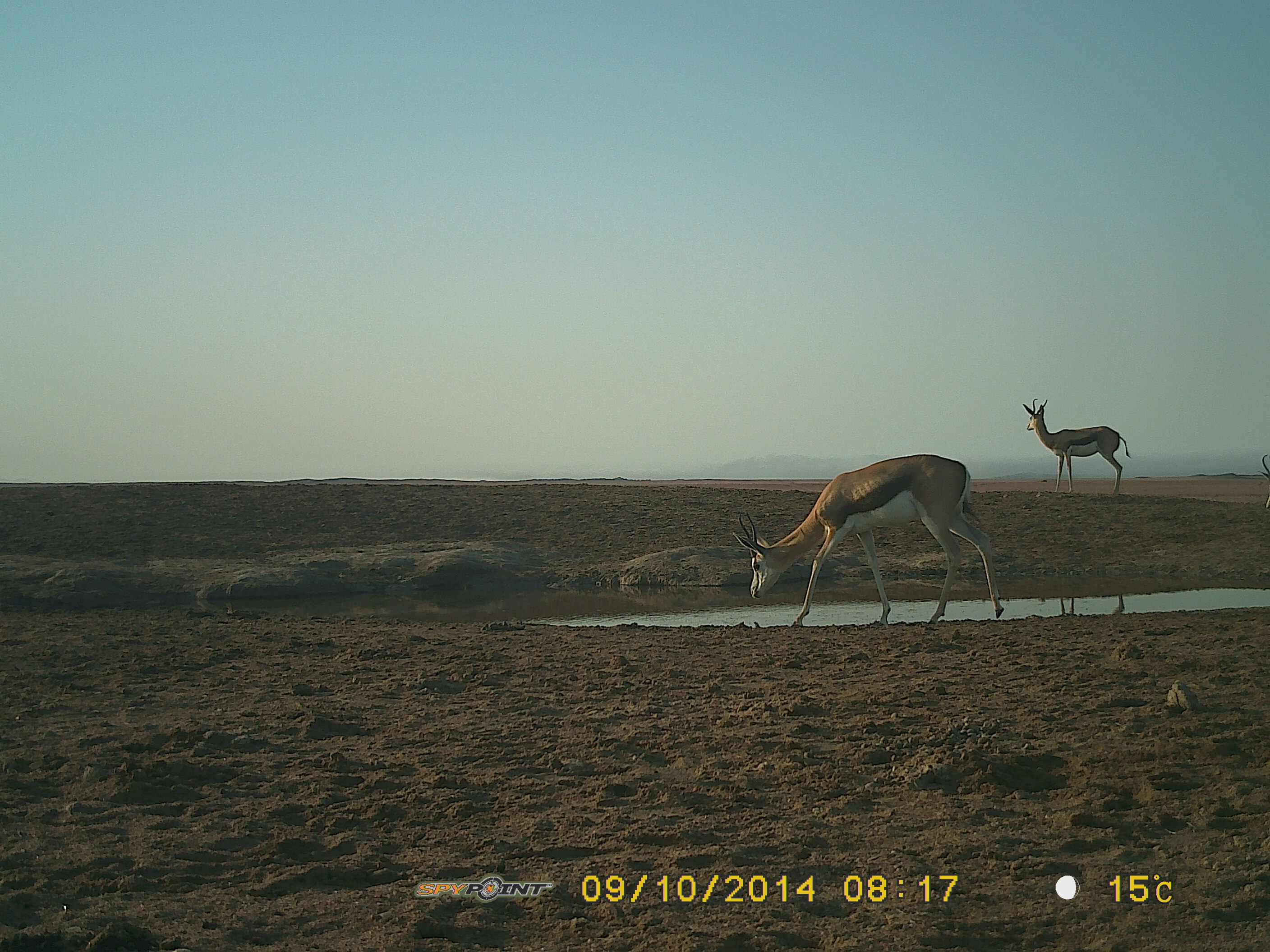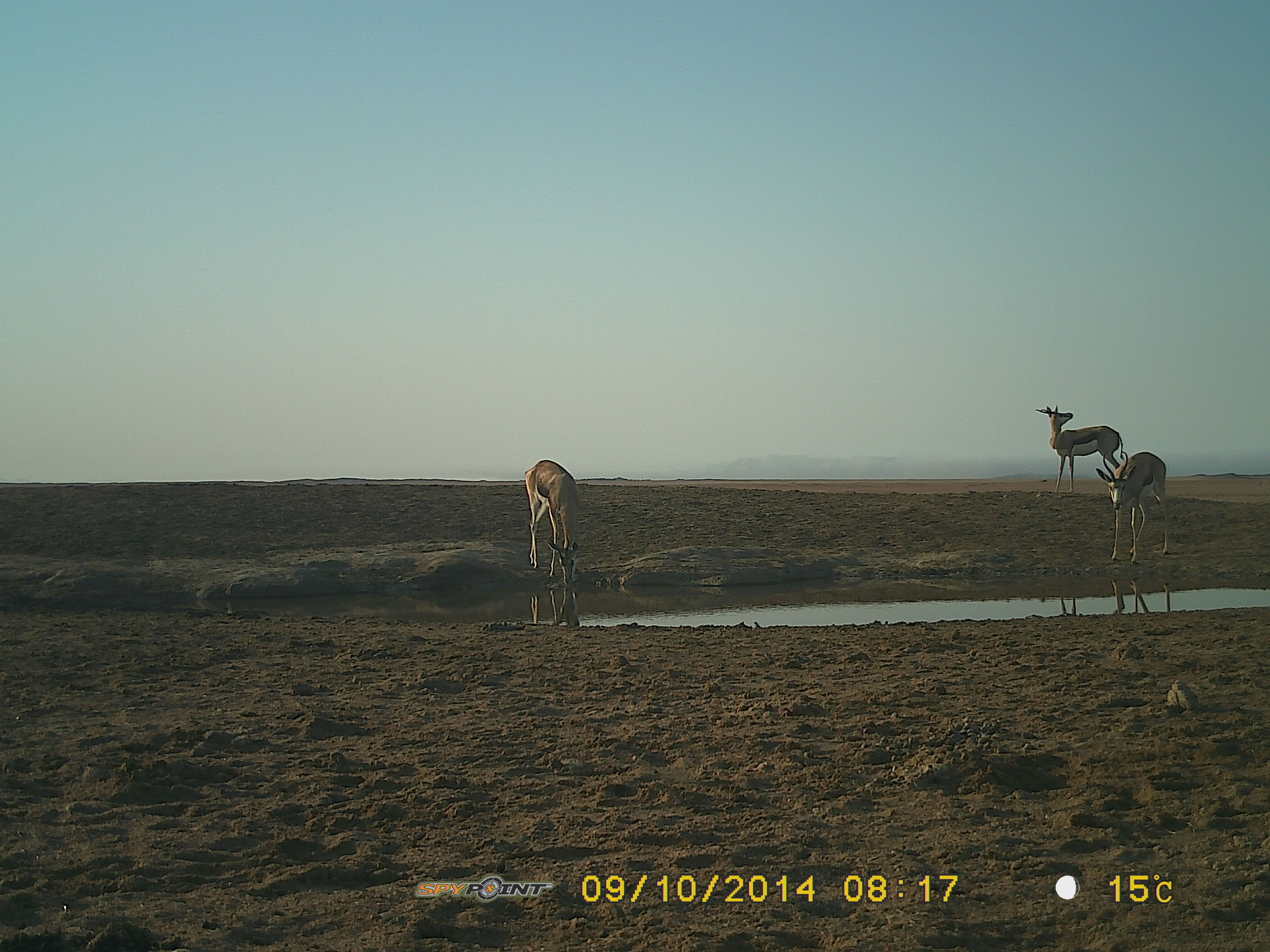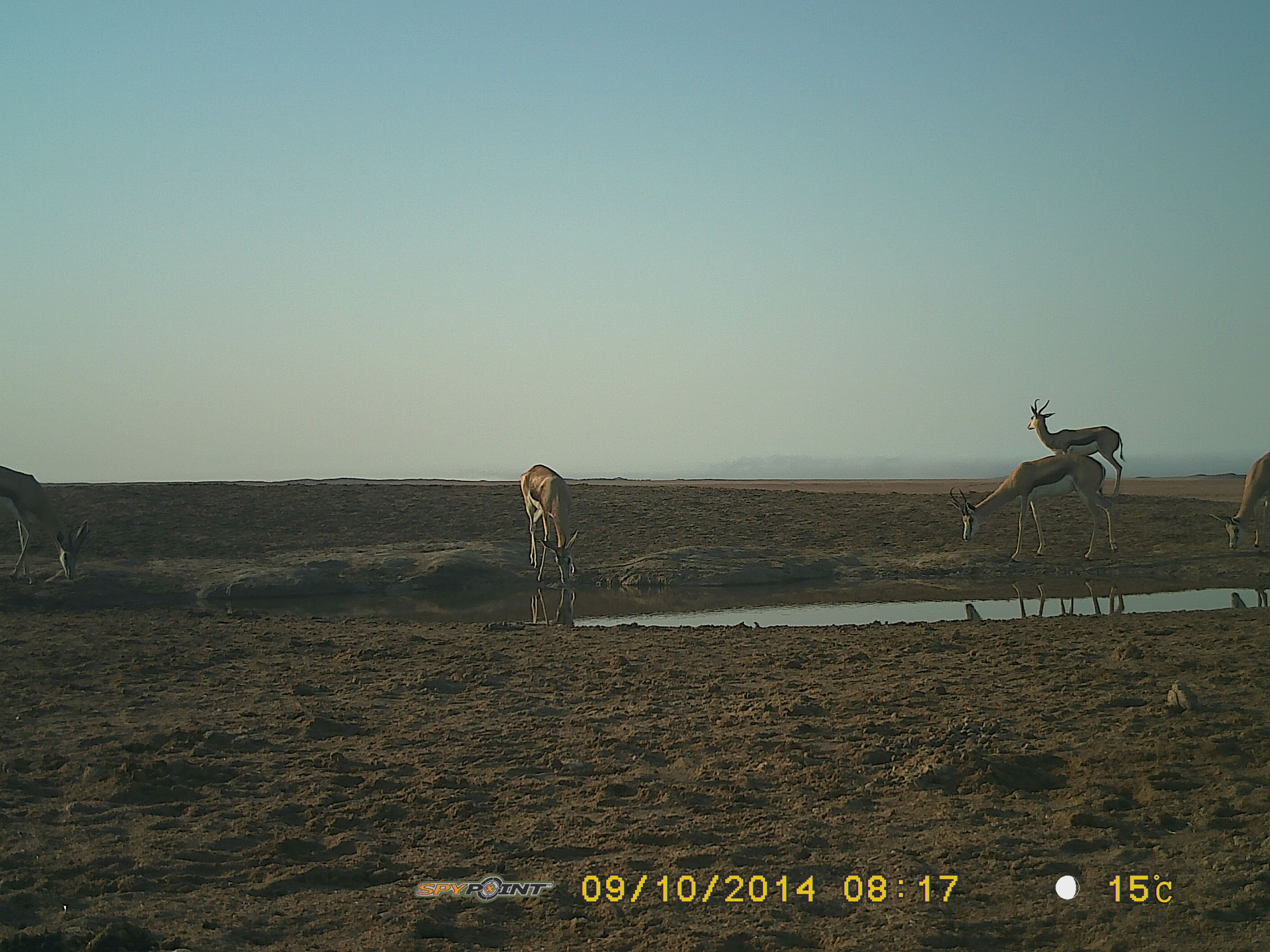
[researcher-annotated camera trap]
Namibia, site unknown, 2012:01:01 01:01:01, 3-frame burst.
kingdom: Animalia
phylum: Chordata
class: Mammalia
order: Artiodactyla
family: Bovidae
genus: Antidorcas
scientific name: Antidorcas marsupialis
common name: springbok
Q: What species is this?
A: Antidorcas marsupialis (springbok).